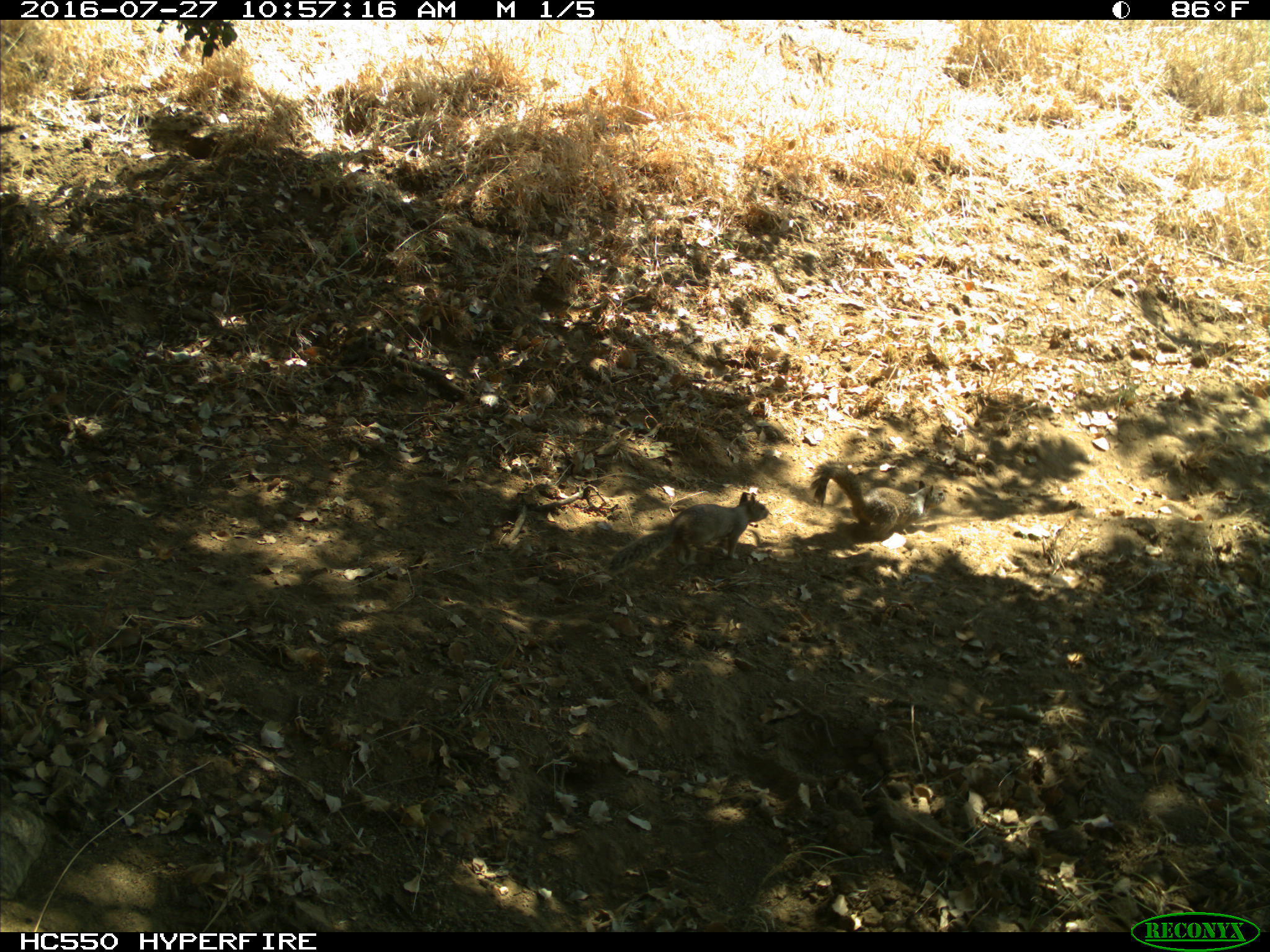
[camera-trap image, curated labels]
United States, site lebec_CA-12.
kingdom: Animalia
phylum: Chordata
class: Mammalia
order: Rodentia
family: Sciuridae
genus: Otospermophilus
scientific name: Otospermophilus beecheyi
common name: california ground squirrel